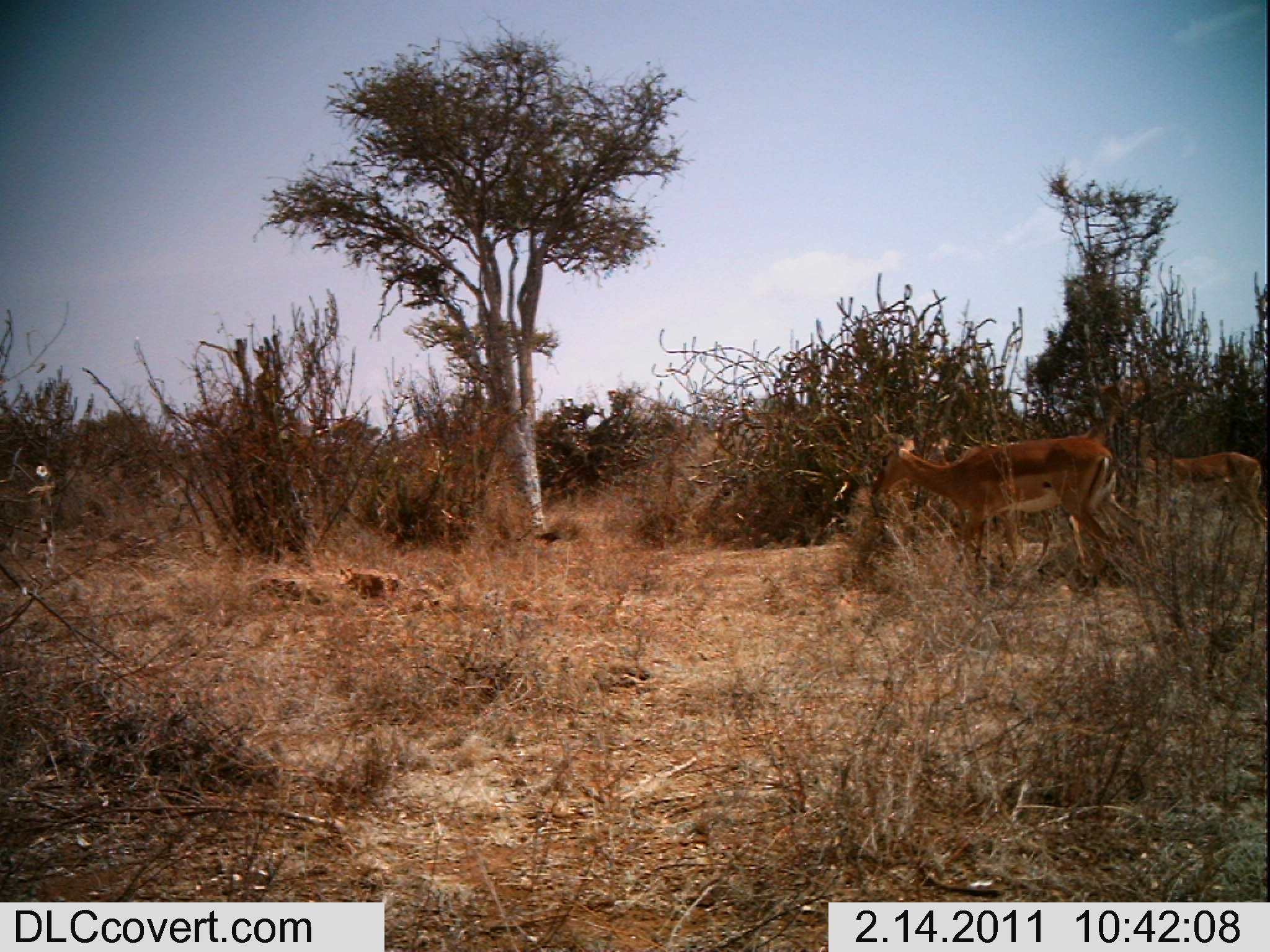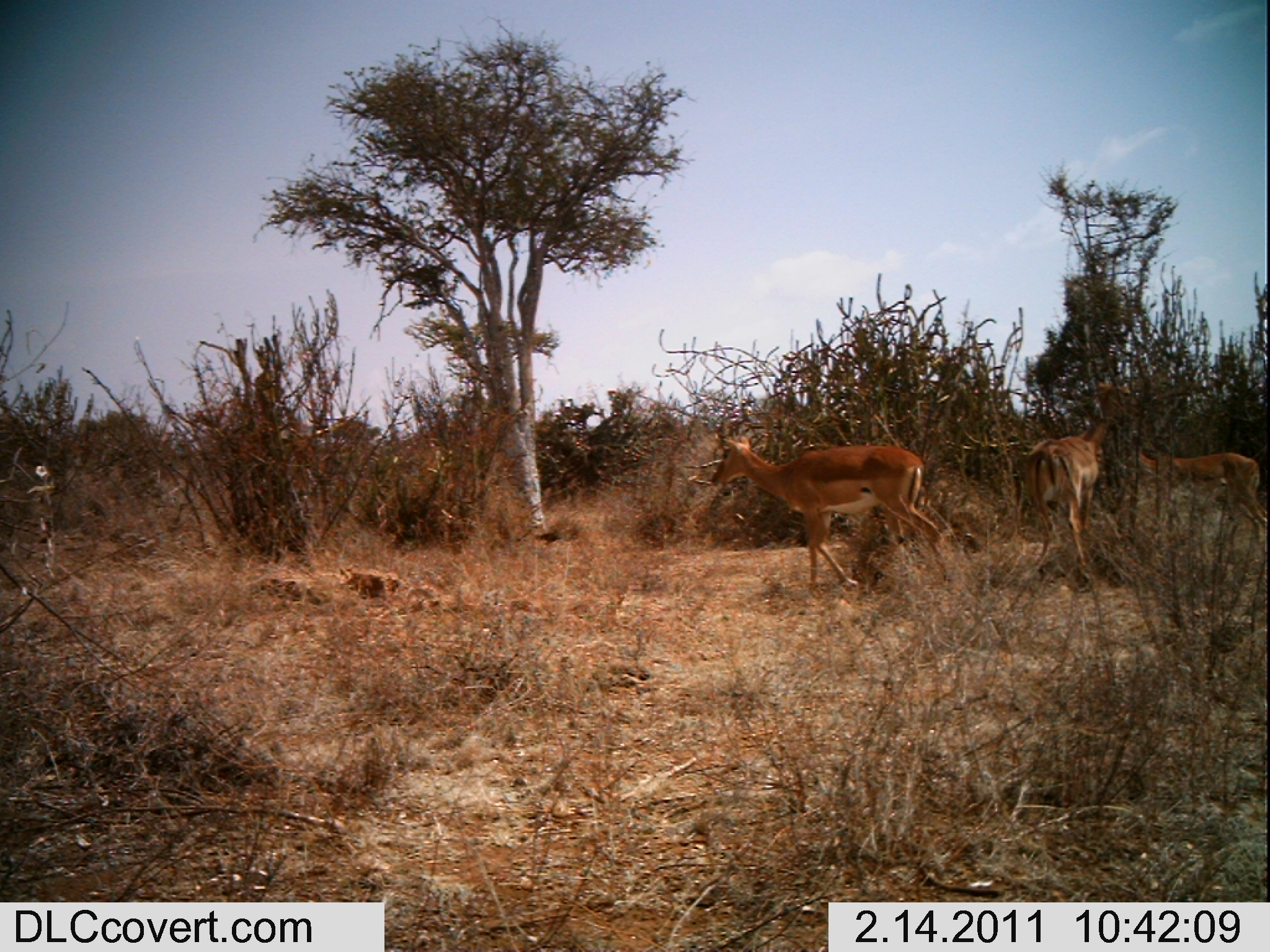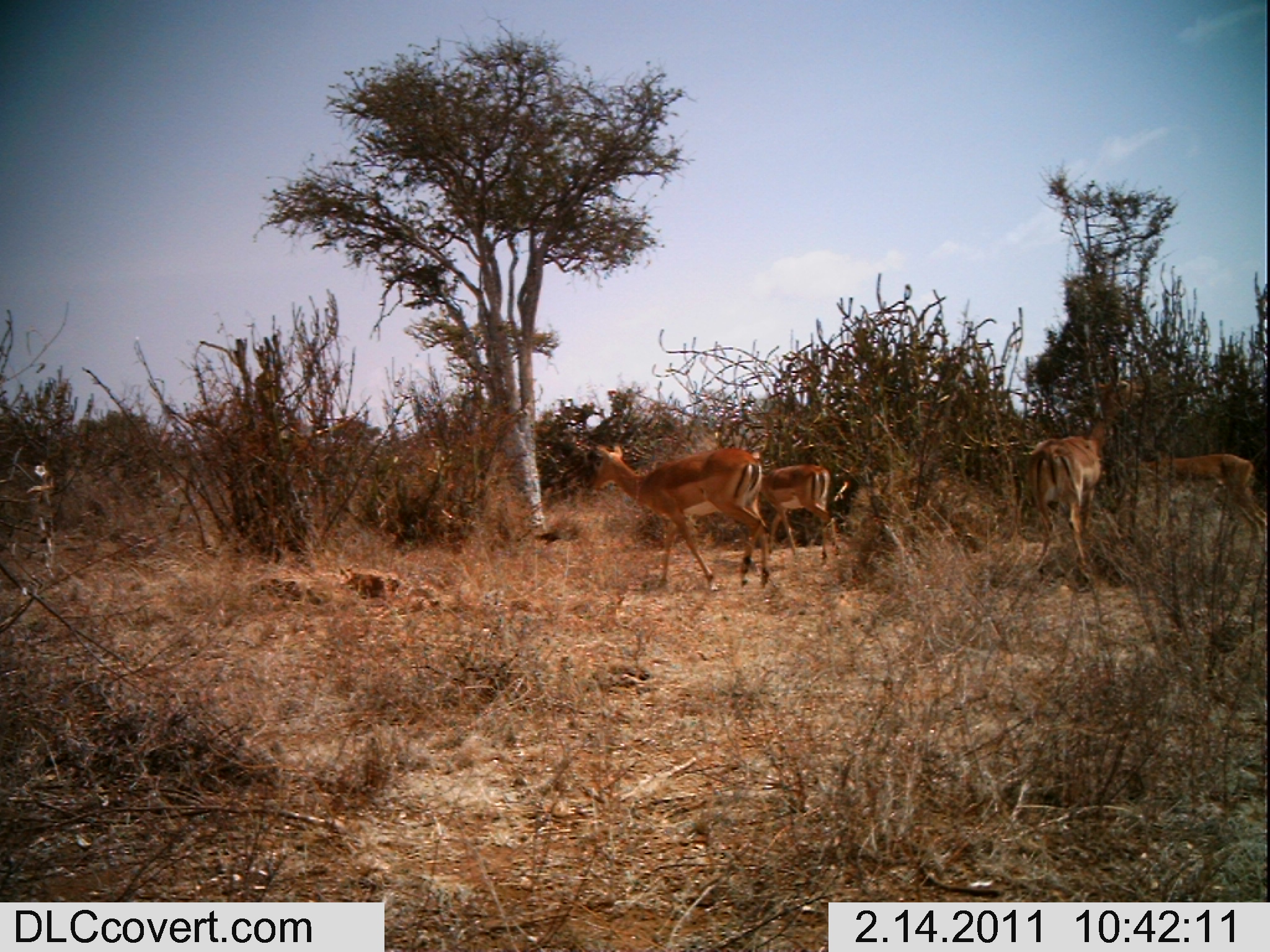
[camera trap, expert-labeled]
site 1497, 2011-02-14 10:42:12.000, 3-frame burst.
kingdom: Animalia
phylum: Chordata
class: Mammalia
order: Artiodactyla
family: Bovidae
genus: Aepyceros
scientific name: Aepyceros melampus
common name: impala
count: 2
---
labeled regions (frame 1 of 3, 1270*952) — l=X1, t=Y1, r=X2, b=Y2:
aepyceros melampus: l=864, t=425, r=1110, b=577; l=1145, t=450, r=1270, b=546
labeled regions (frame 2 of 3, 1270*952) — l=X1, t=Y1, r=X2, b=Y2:
aepyceros melampus: l=704, t=420, r=952, b=591; l=1015, t=405, r=1117, b=570; l=1134, t=452, r=1270, b=532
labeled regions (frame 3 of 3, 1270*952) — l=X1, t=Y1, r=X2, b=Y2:
aepyceros melampus: l=580, t=441, r=774, b=590; l=1026, t=409, r=1117, b=567; l=1140, t=450, r=1270, b=540; l=754, t=464, r=838, b=562